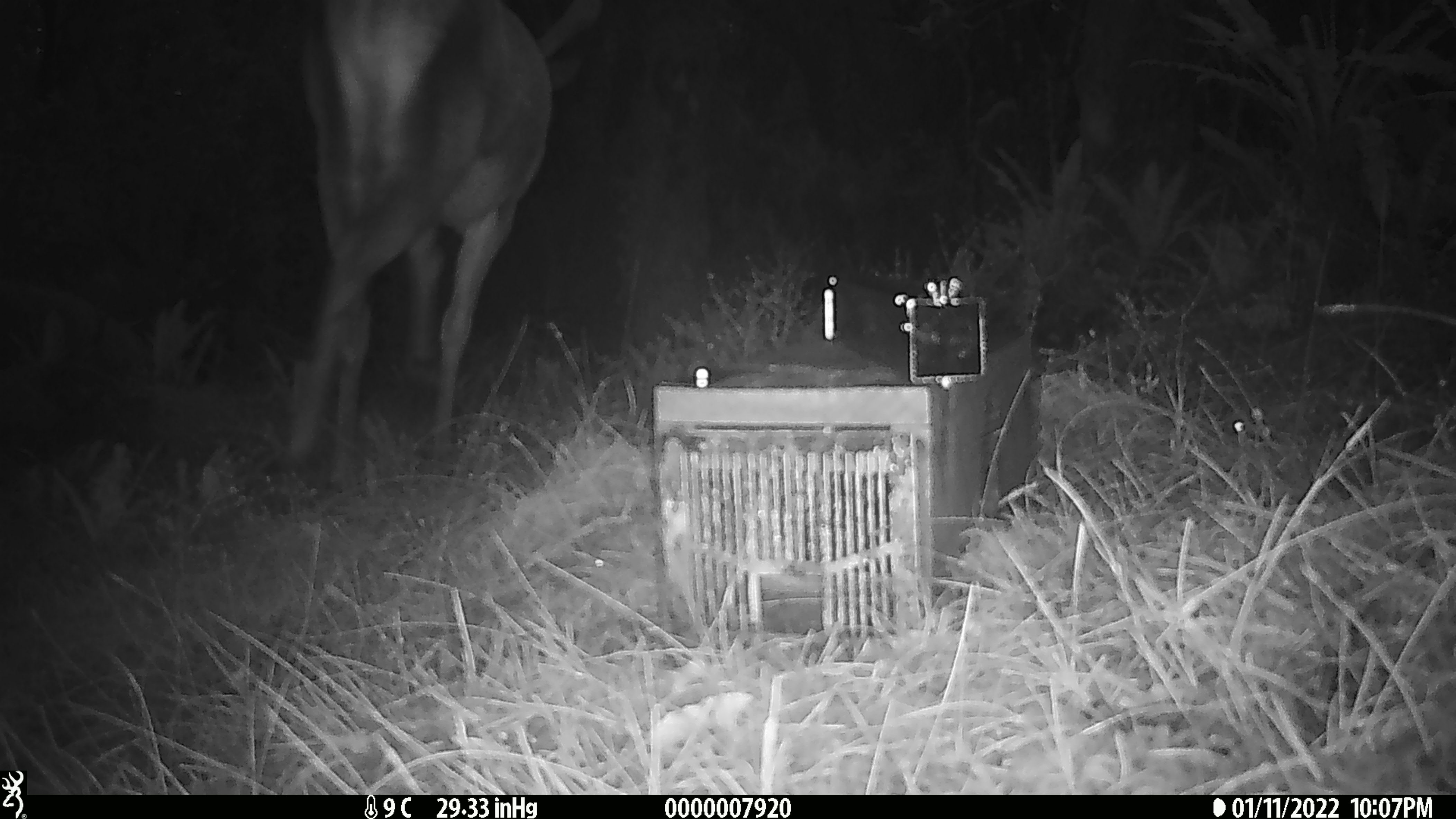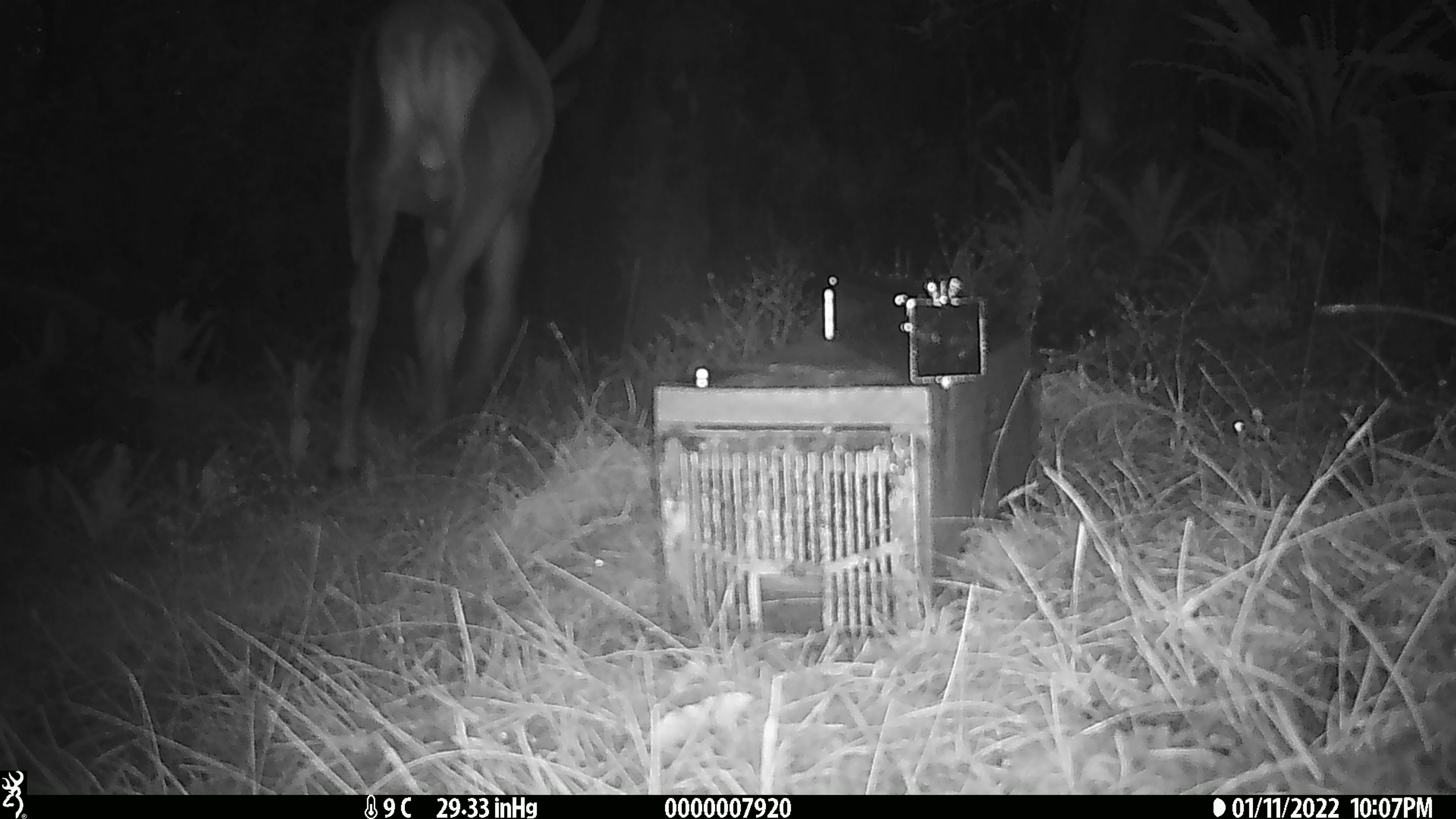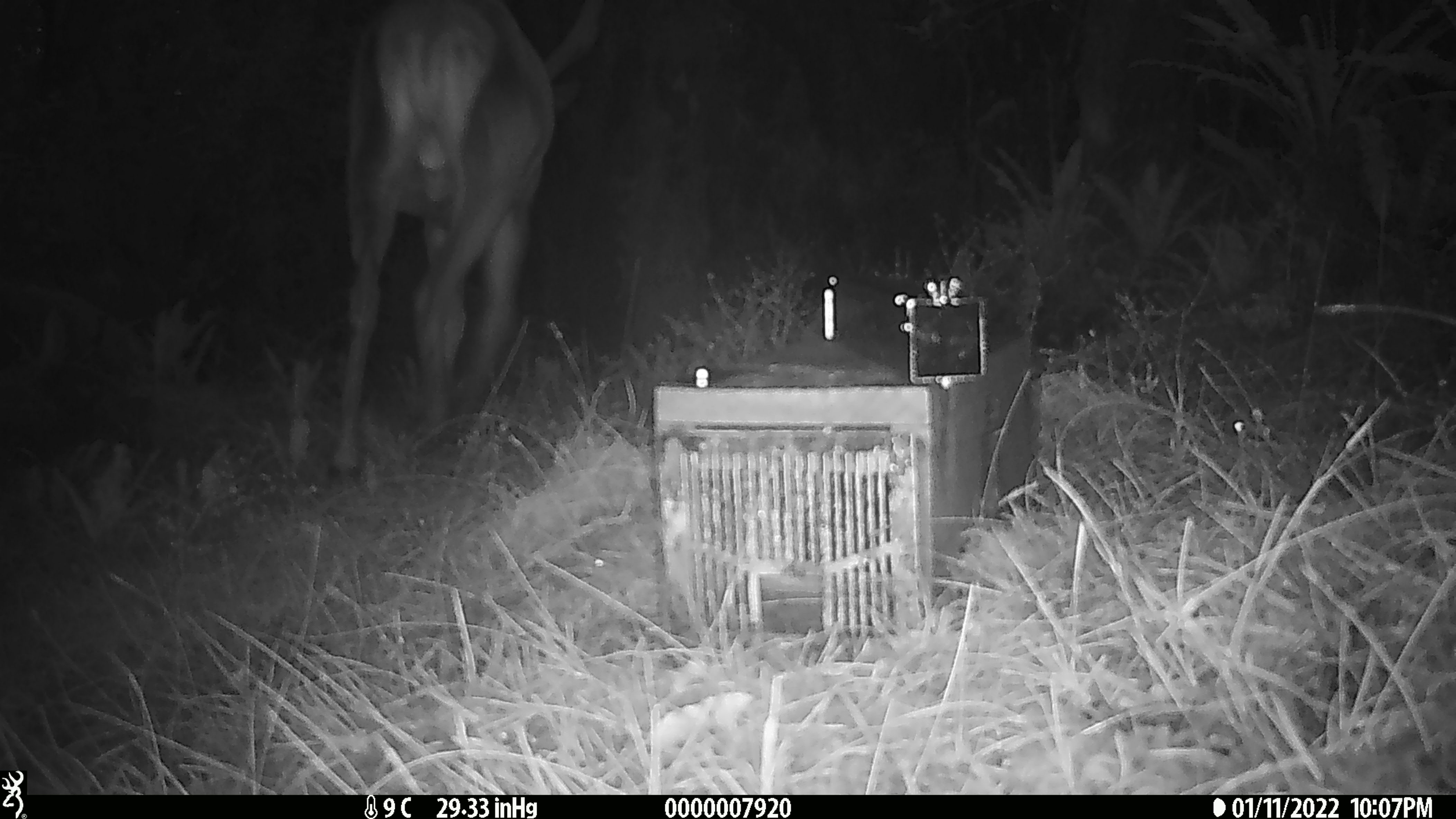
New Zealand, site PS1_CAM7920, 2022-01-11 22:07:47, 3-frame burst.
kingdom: Animalia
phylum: Chordata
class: Mammalia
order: Artiodactyla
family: Cervidae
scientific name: Cervidae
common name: deer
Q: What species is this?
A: Deer (Cervidae).